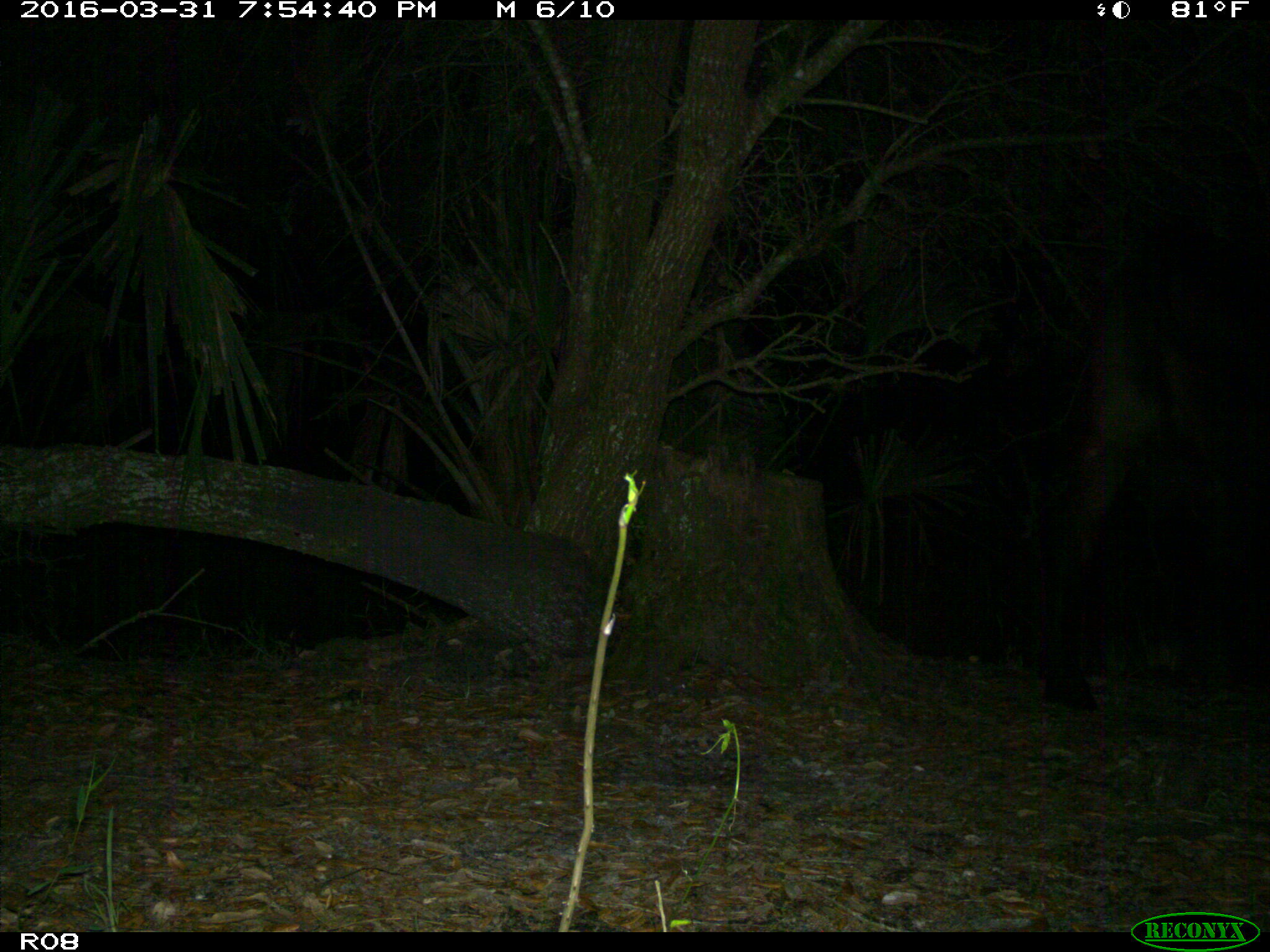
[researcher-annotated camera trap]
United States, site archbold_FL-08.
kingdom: Animalia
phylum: Chordata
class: Mammalia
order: Artiodactyla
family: Bovidae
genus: Bos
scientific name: Bos taurus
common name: domestic cow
Bos taurus (domestic cow).